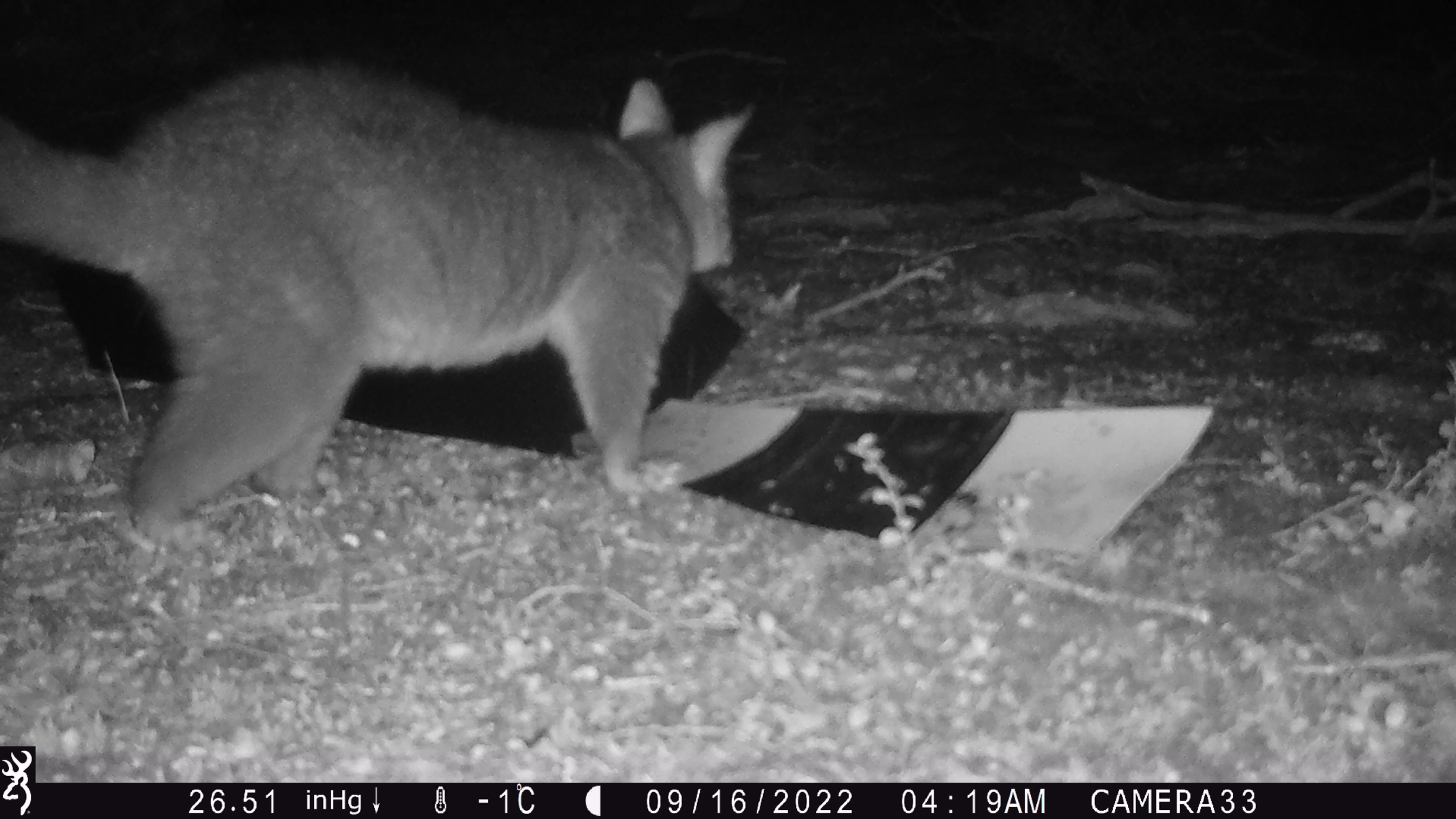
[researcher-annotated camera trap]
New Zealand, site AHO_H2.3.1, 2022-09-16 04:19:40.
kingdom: Animalia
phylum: Chordata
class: Mammalia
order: Diprotodontia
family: Phalangeridae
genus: Trichosurus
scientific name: Trichosurus vulpecula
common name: common brushtail possum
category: possum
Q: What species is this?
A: Possum (common brushtail possum) (Trichosurus vulpecula).